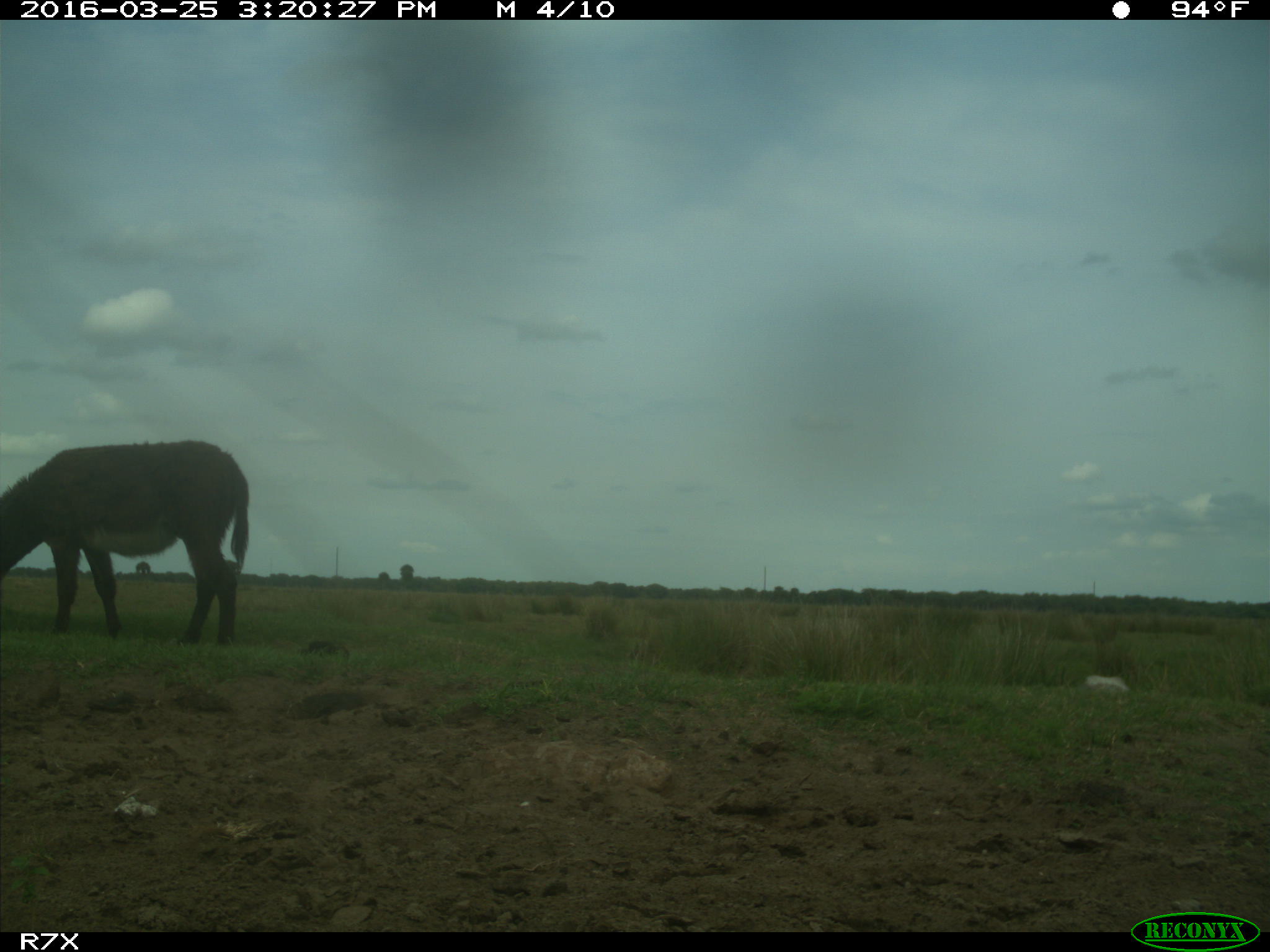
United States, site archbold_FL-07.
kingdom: Animalia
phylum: Chordata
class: Mammalia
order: Perissodactyla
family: Equidae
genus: Equus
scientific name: Equus africanus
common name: african wild ass